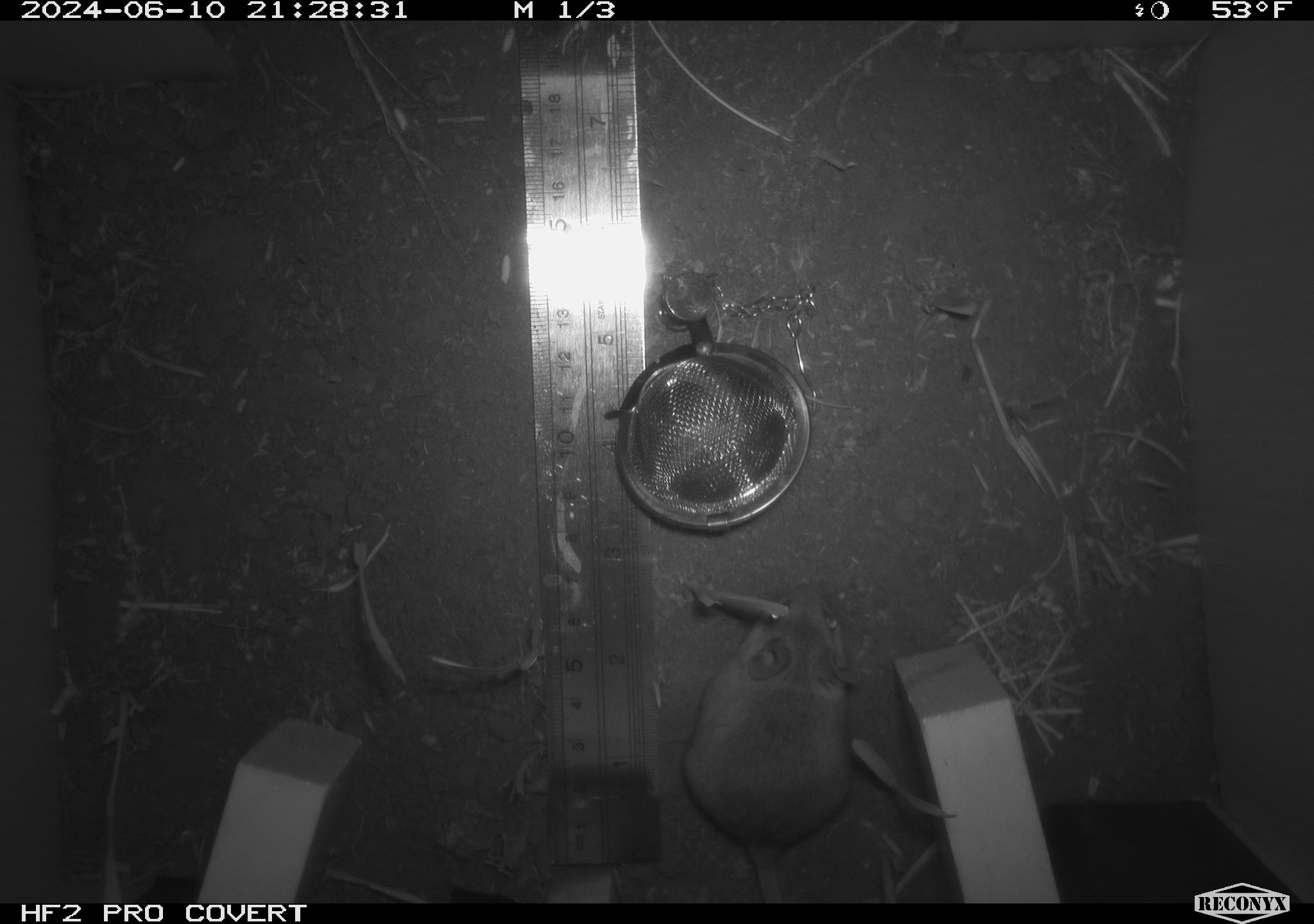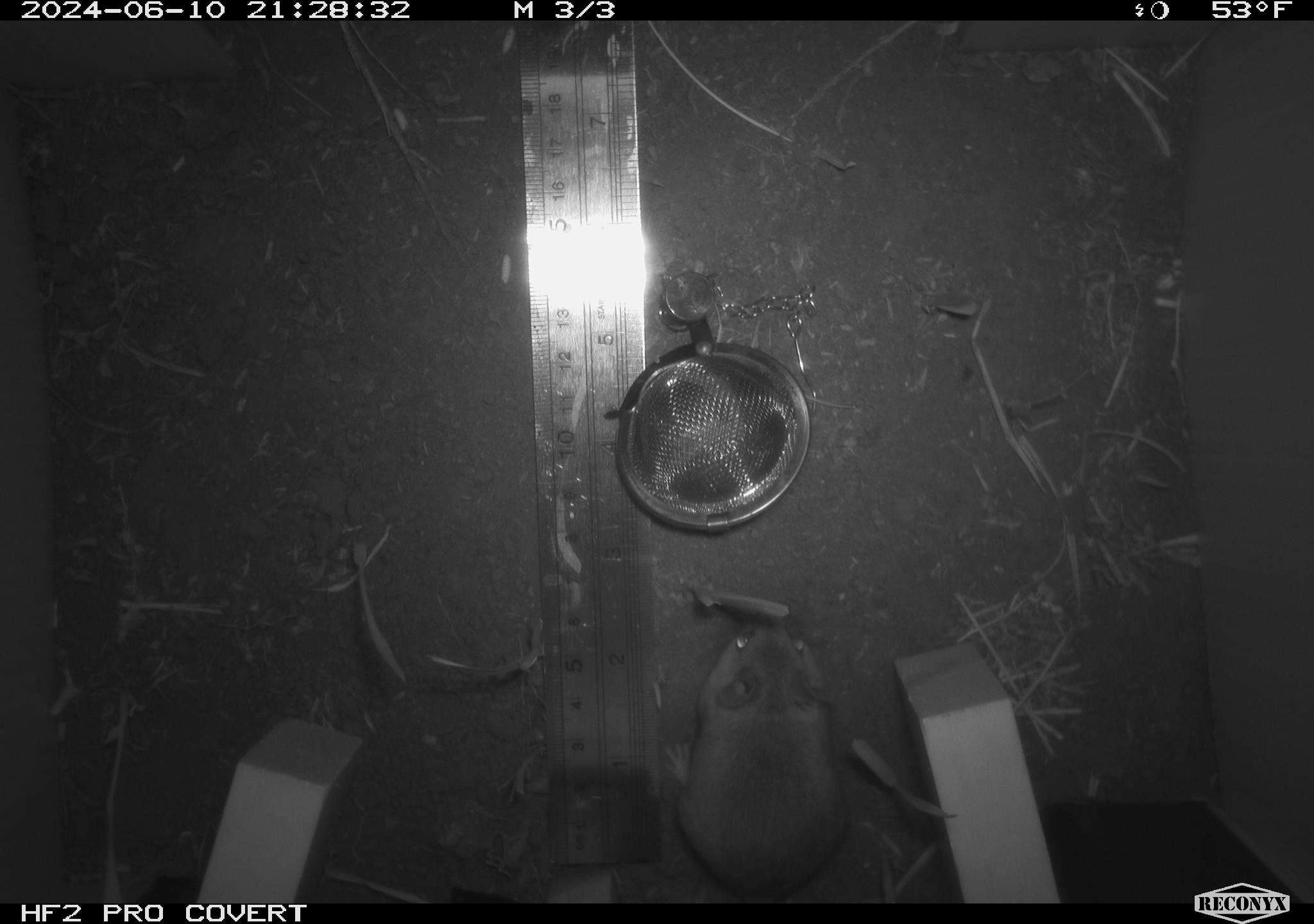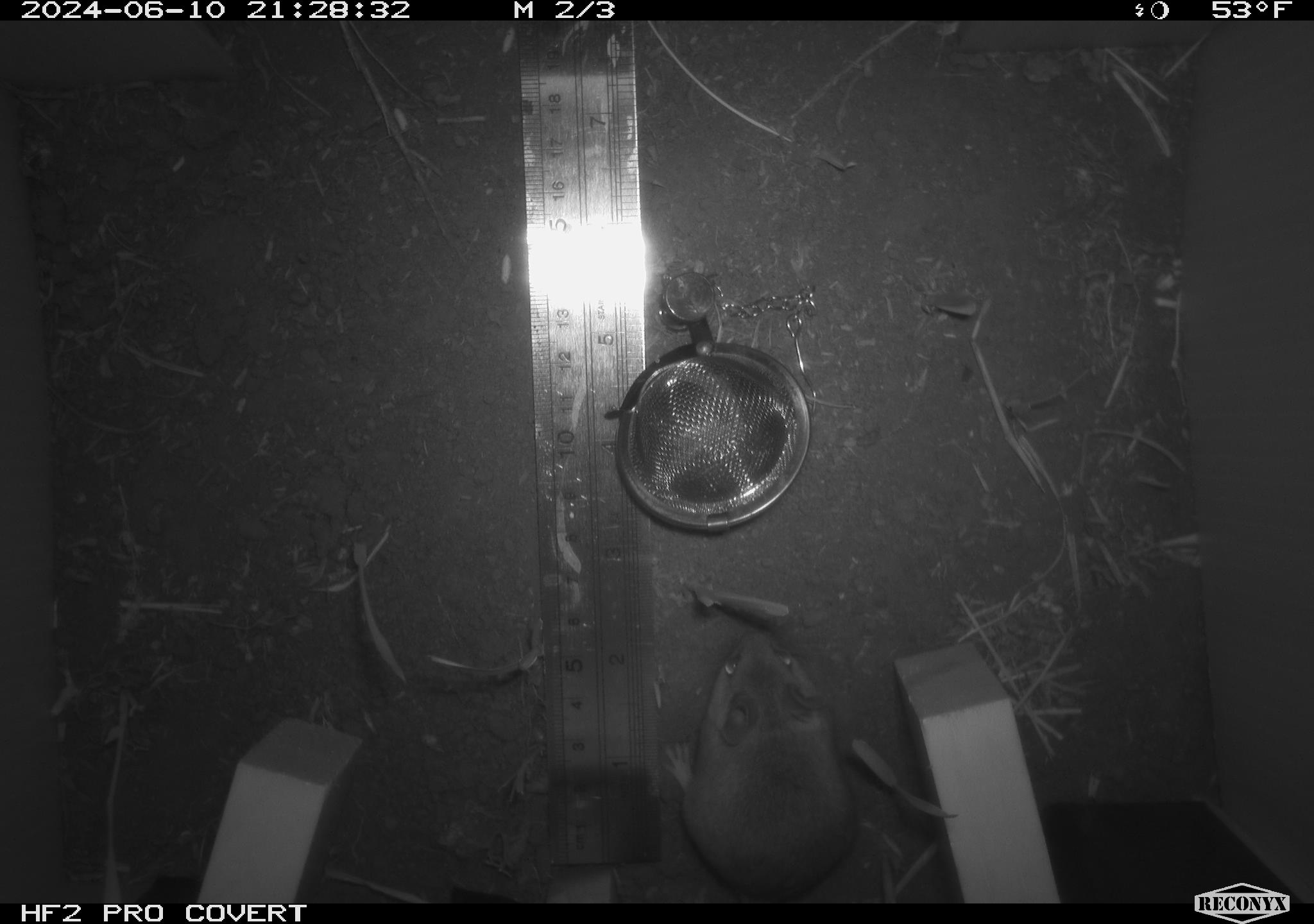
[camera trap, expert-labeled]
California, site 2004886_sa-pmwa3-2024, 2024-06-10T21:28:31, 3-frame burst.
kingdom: Animalia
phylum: Chordata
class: Mammalia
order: Rodentia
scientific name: Rodentia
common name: mouse species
Mouse species (Rodentia).